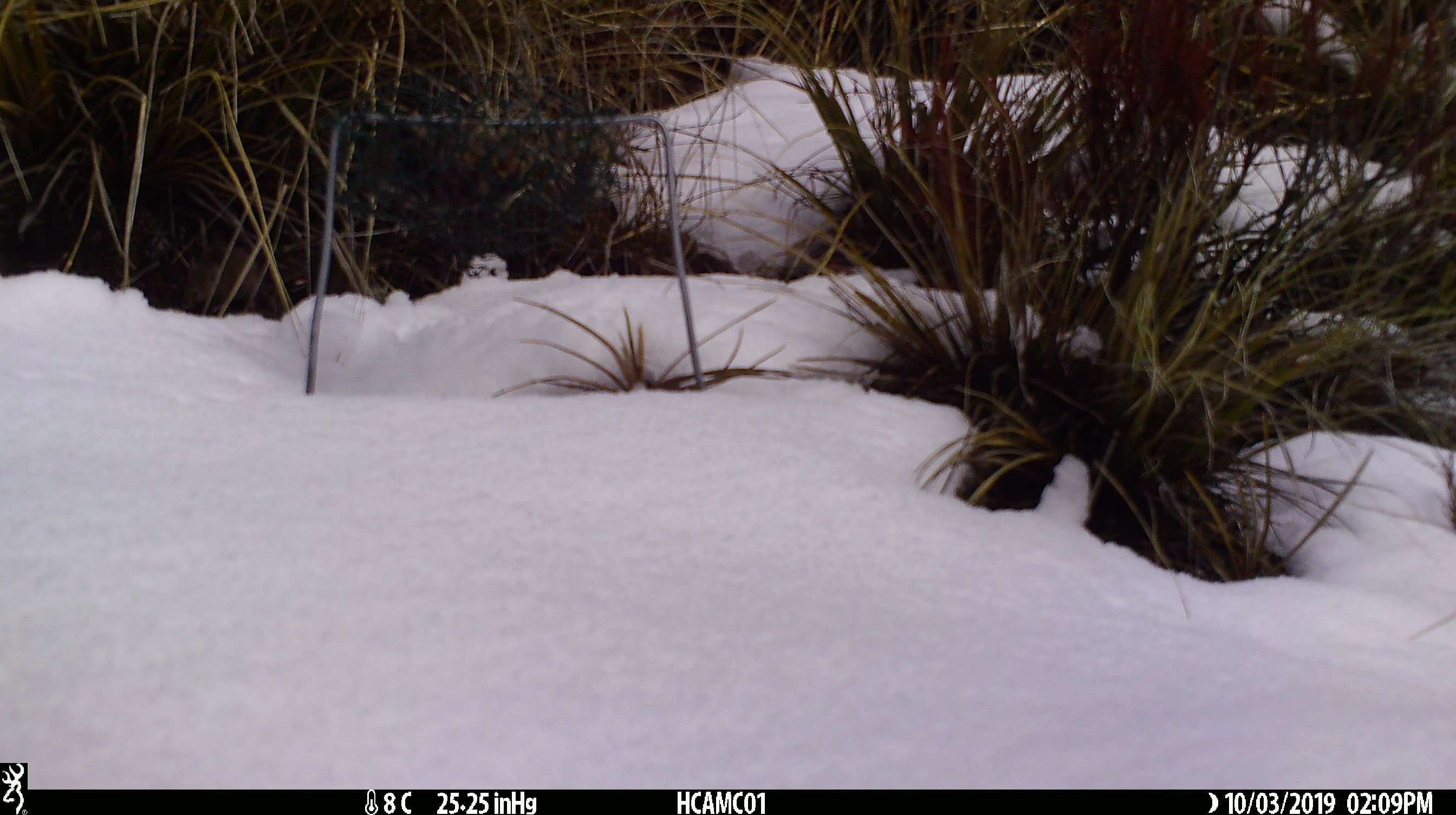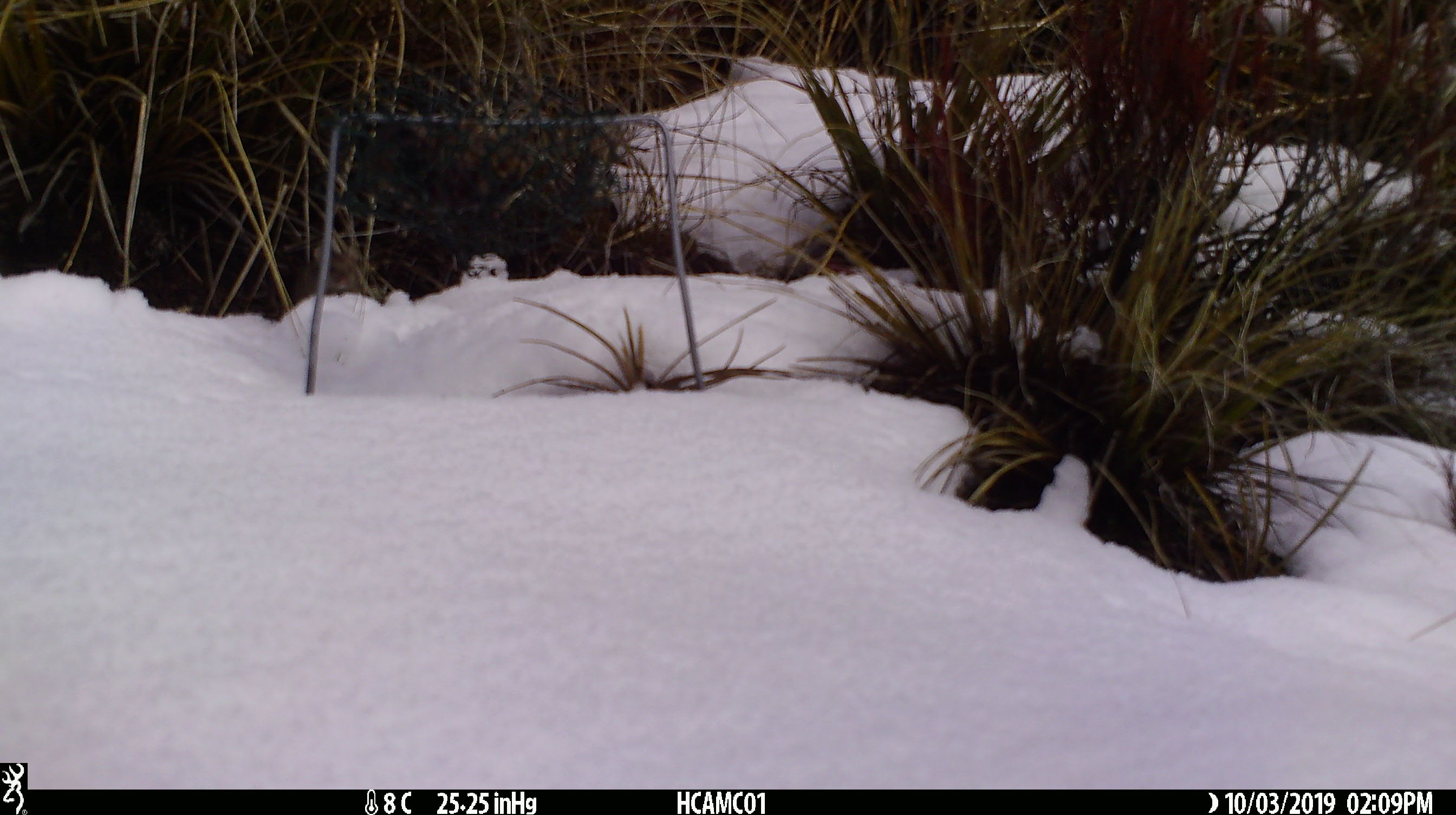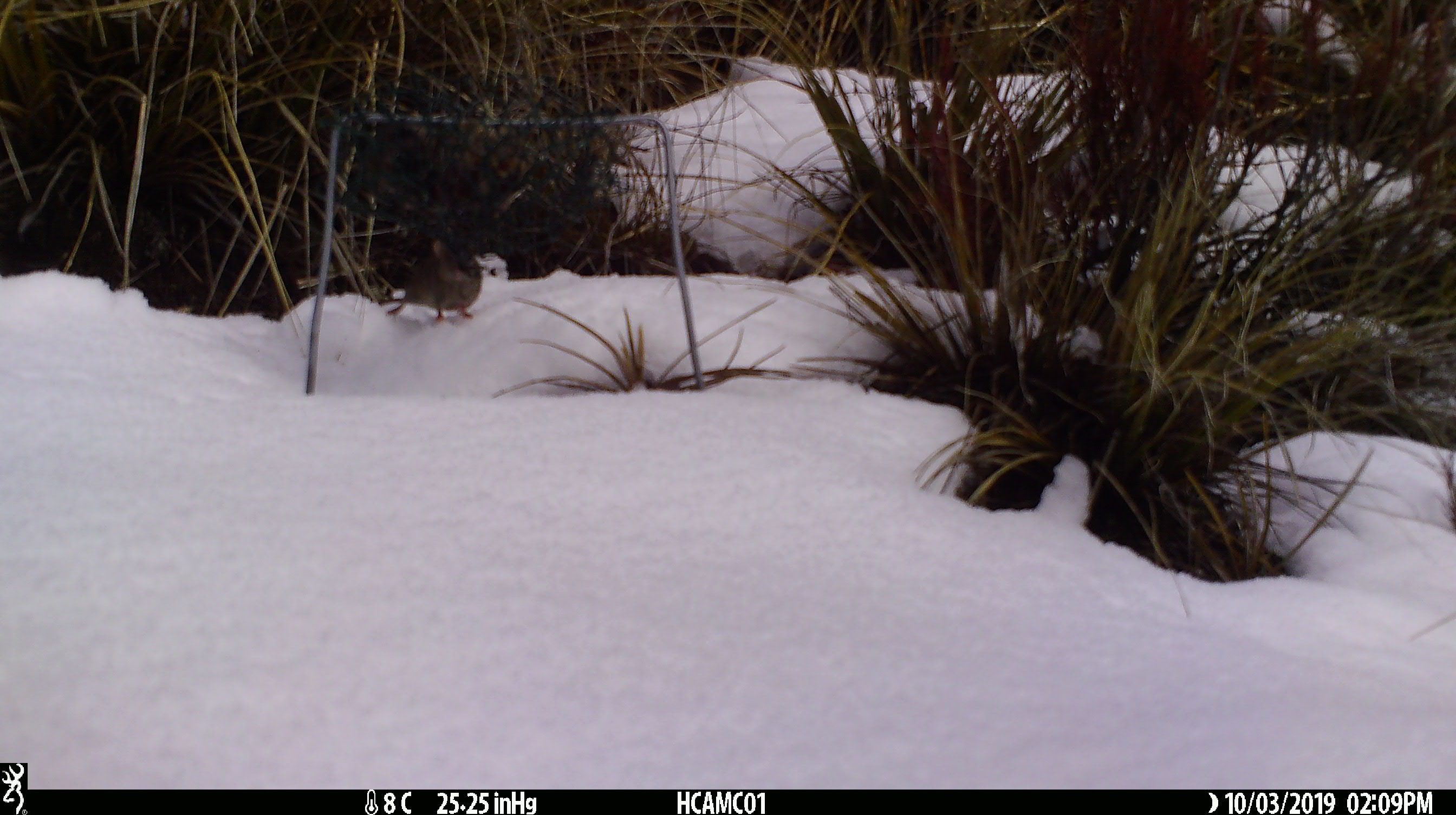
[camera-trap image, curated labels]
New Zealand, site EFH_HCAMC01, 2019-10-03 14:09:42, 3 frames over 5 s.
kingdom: Animalia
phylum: Chordata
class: Mammalia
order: Rodentia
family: Muridae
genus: Mus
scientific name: Mus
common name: mouse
Mouse (Mus).